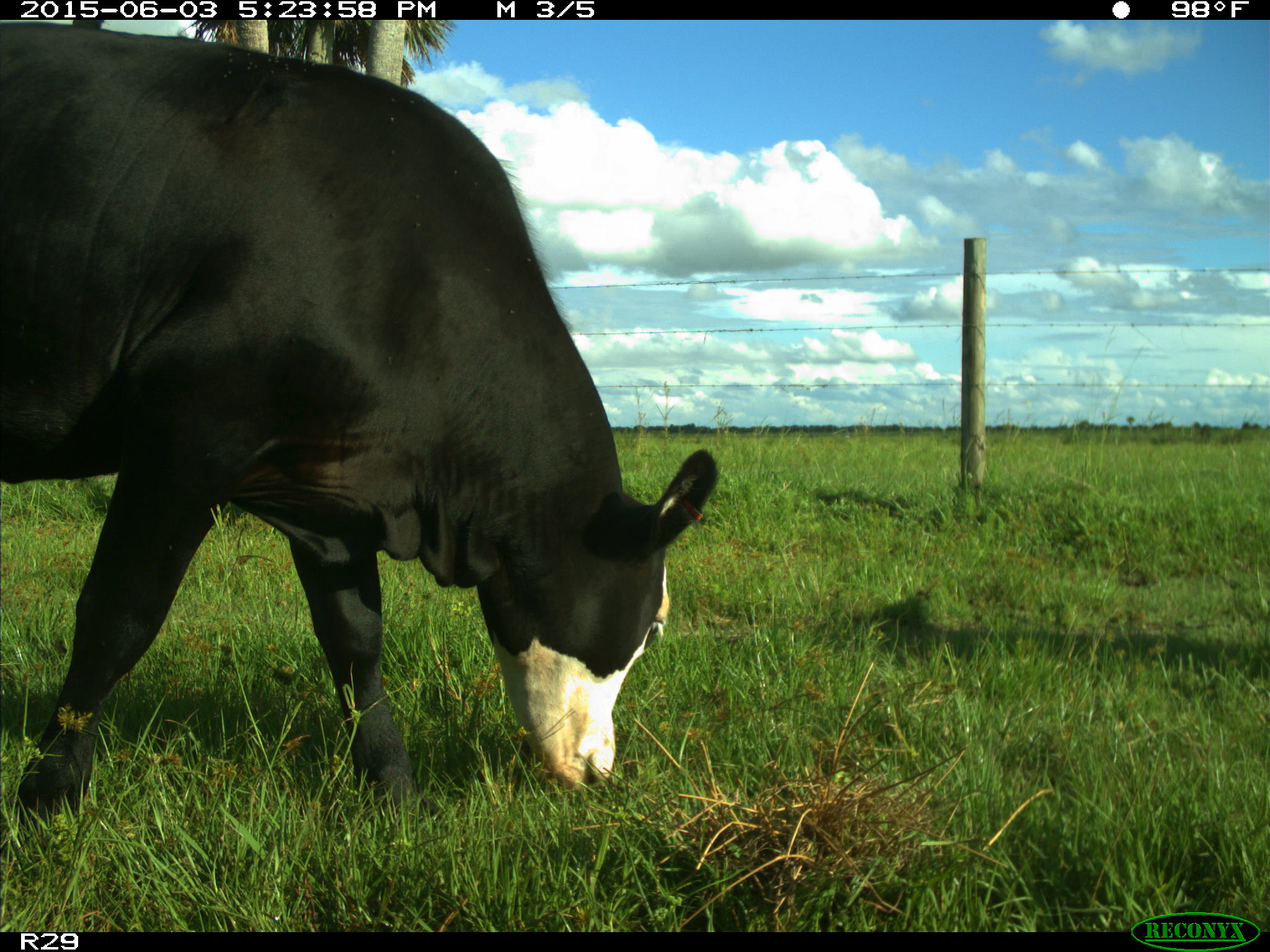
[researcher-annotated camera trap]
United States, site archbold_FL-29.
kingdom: Animalia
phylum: Chordata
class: Mammalia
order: Artiodactyla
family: Bovidae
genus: Bos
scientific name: Bos taurus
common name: domestic cow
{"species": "Bos taurus (domestic cow)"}